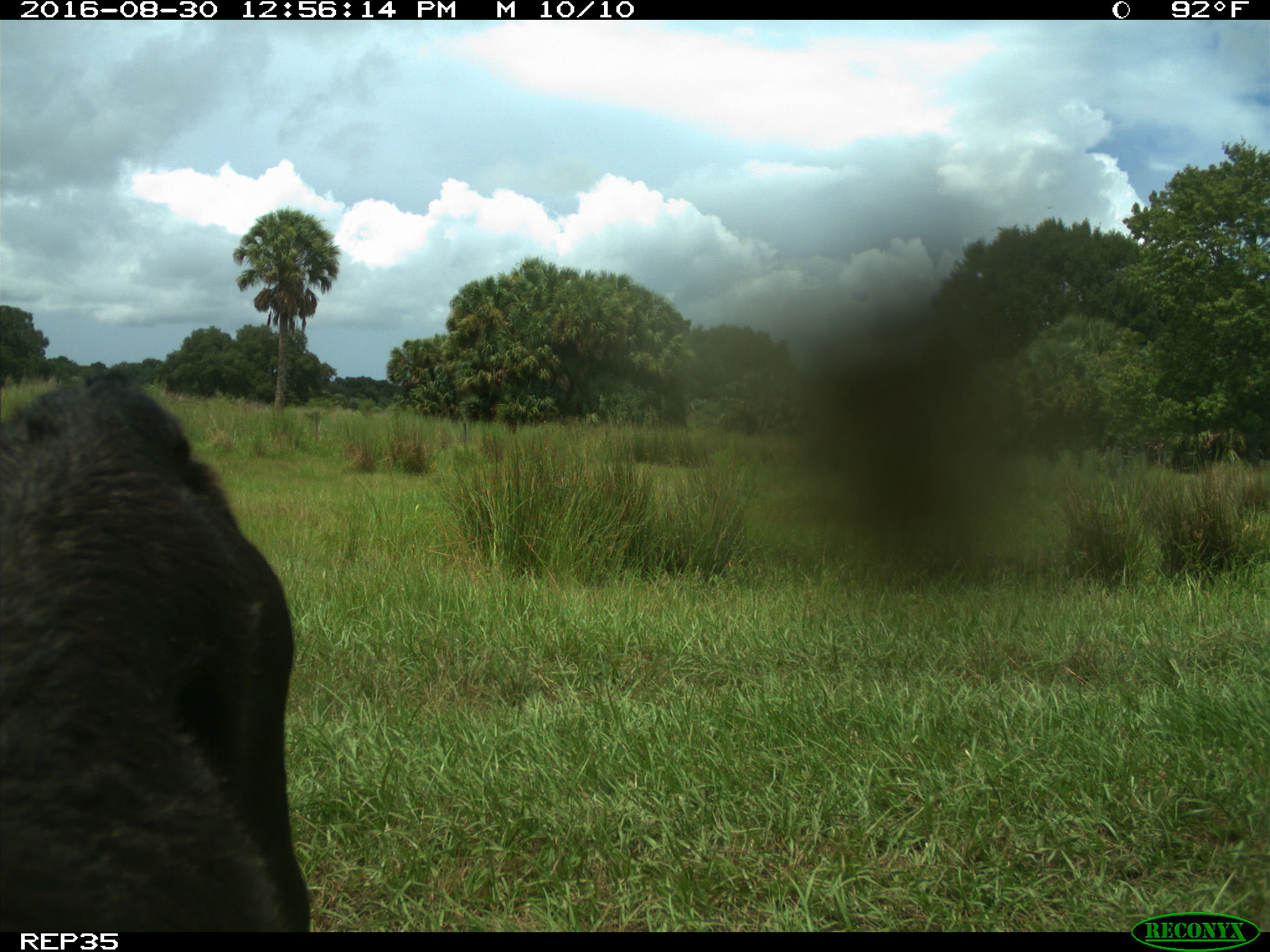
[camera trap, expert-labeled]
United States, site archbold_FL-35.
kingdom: Animalia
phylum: Chordata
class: Mammalia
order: Artiodactyla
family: Bovidae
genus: Bos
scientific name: Bos taurus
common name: domestic cow